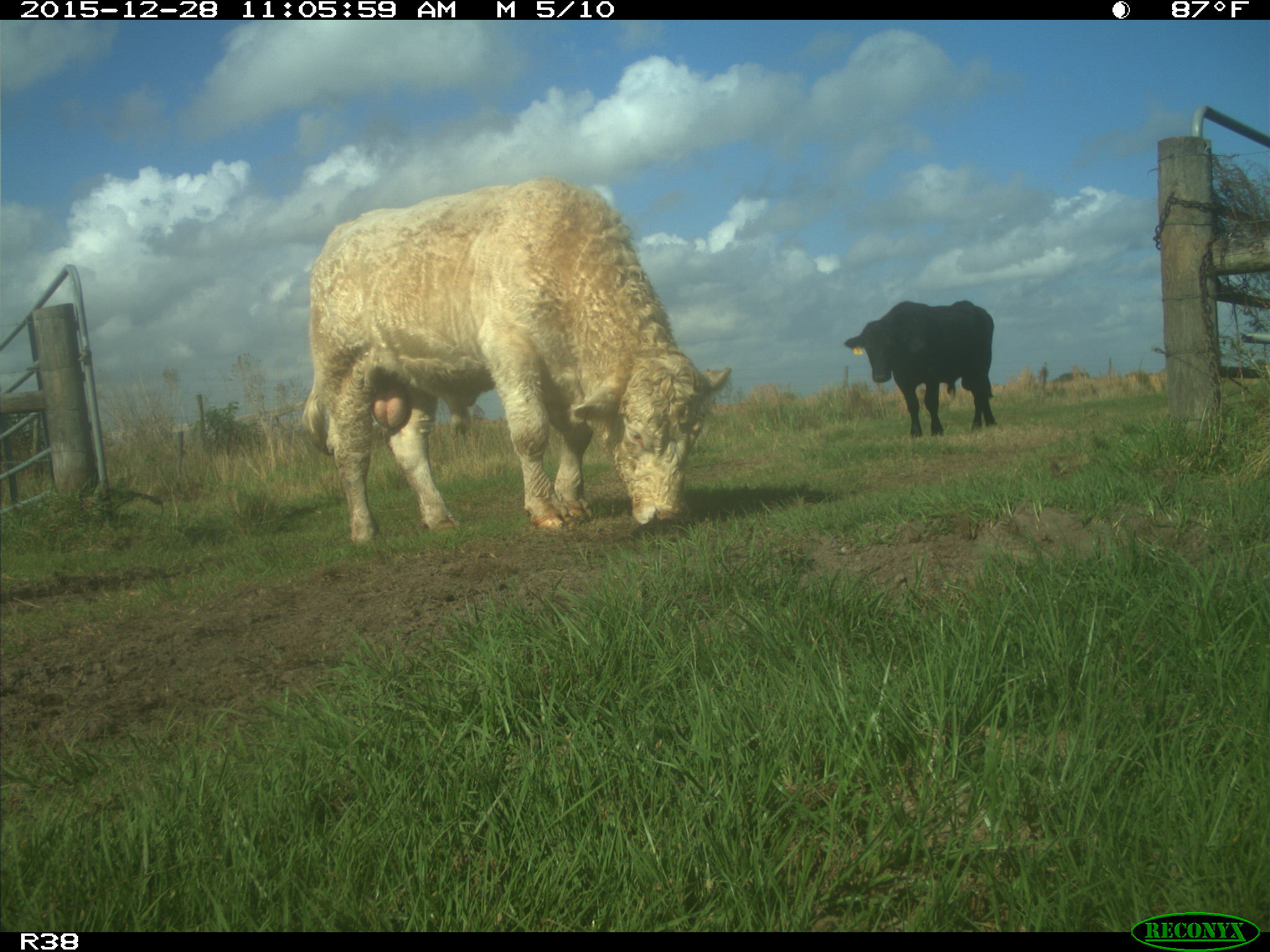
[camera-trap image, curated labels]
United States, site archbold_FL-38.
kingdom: Animalia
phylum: Chordata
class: Mammalia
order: Artiodactyla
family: Bovidae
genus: Bos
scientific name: Bos taurus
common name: domestic cow